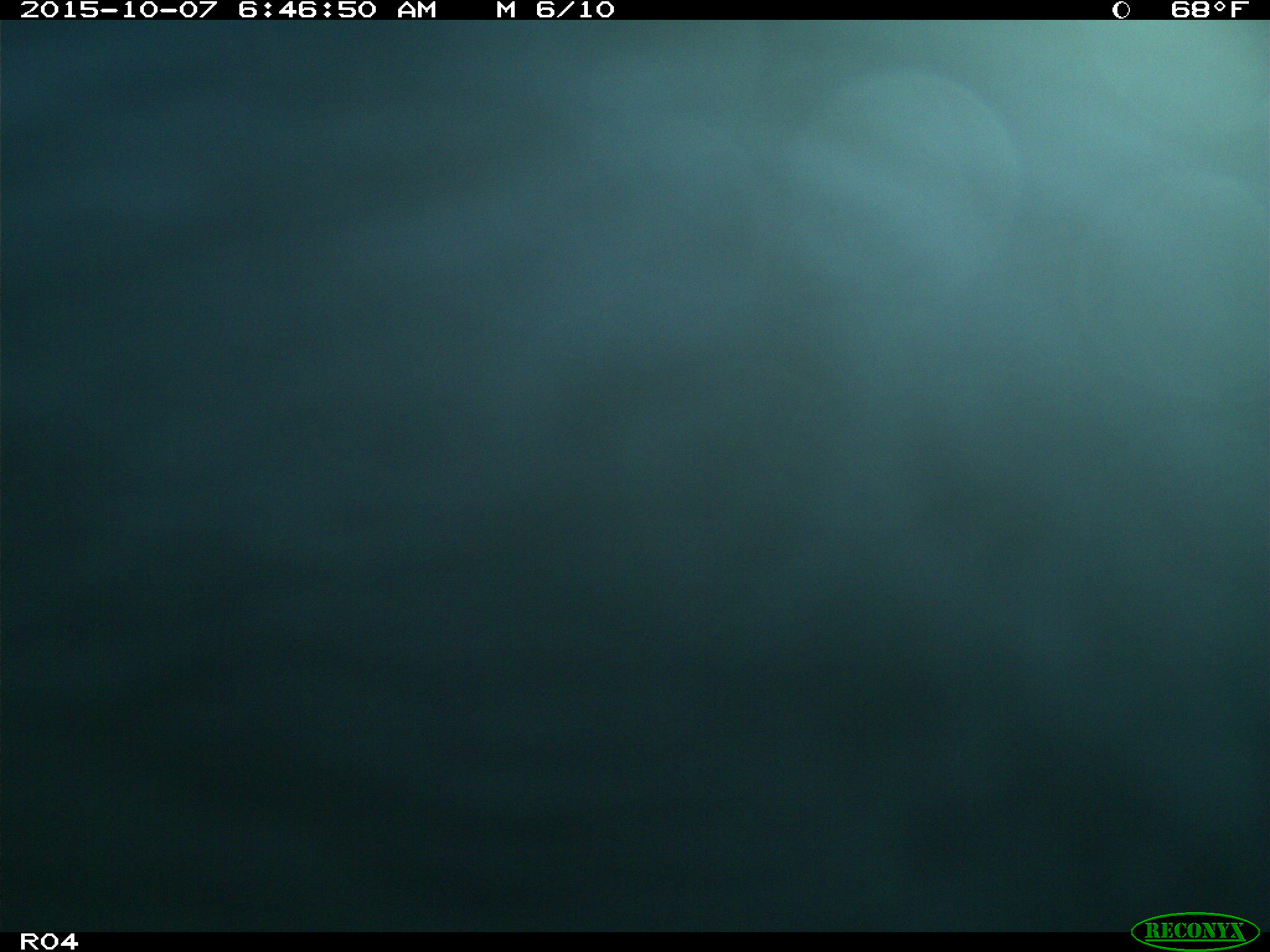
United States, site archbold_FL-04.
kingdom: Animalia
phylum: Chordata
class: Mammalia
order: Artiodactyla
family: Bovidae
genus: Bos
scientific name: Bos taurus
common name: domestic cow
Bos taurus (domestic cow).